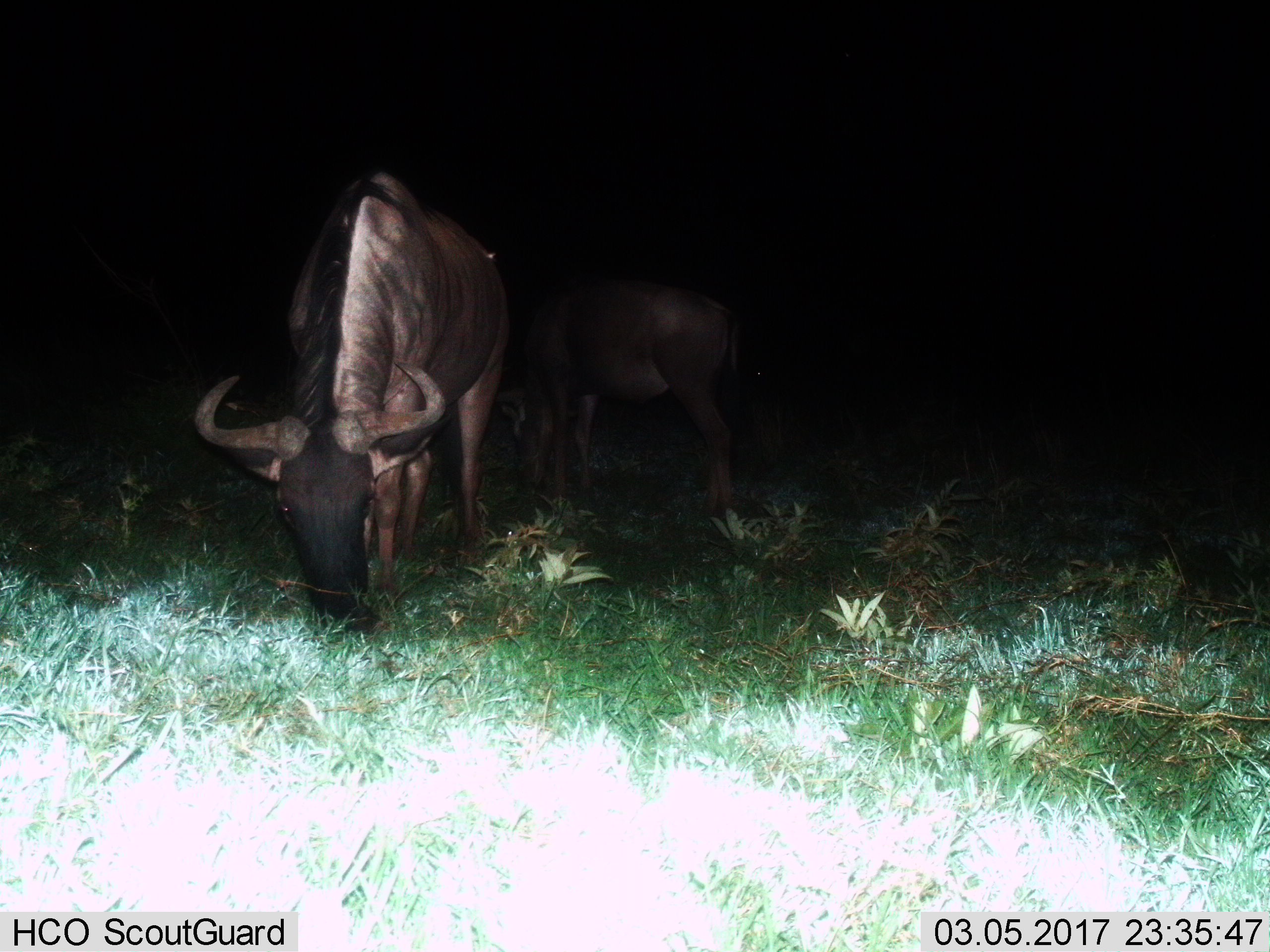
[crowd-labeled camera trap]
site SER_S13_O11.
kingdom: Animalia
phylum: Chordata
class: Mammalia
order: Artiodactyla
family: Bovidae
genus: Connochaetes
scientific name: Connochaetes taurinus taurinus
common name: blue wildebeest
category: wildebeestblue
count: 2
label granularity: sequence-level